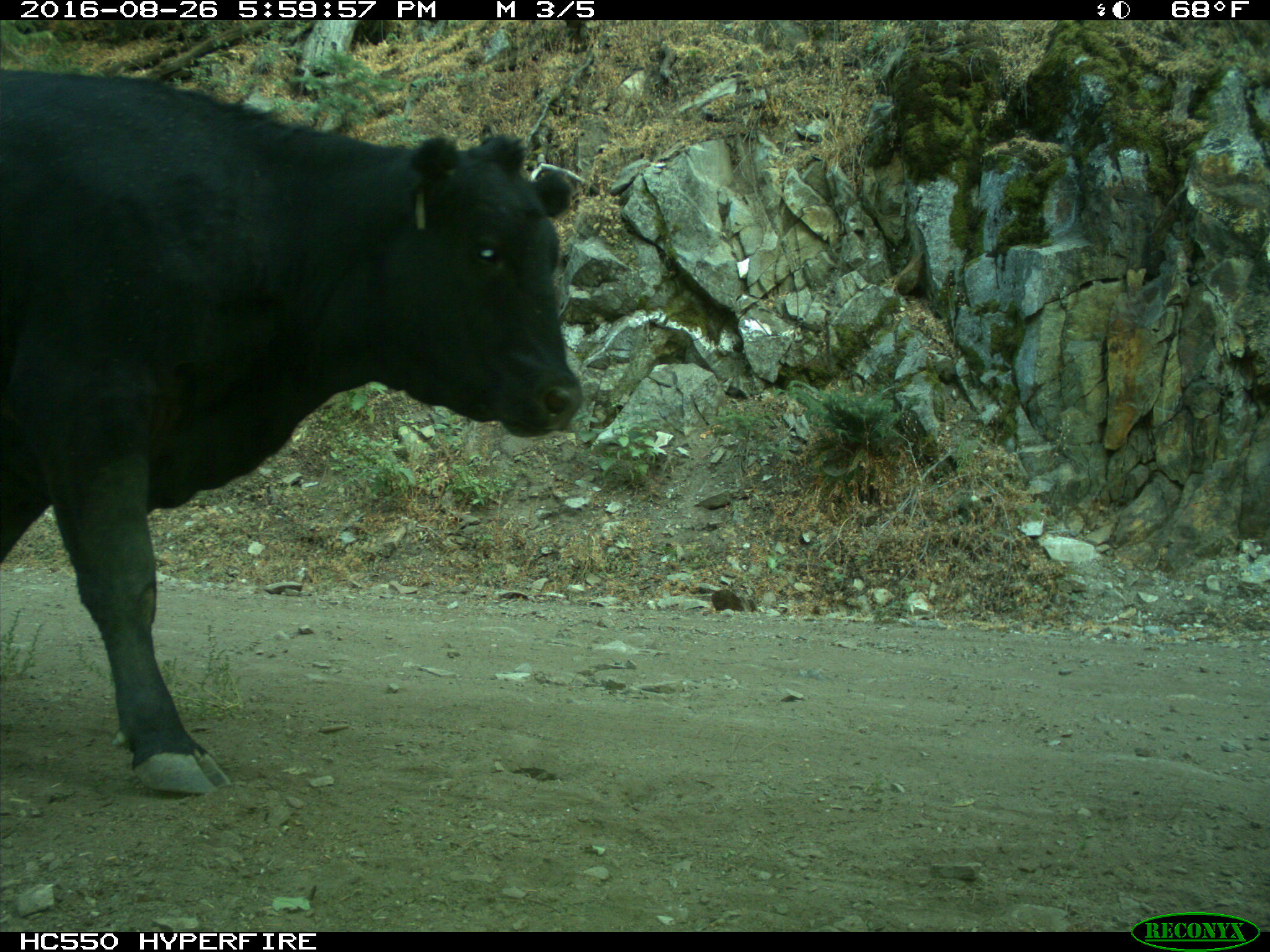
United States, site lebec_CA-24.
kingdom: Animalia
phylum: Chordata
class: Mammalia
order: Artiodactyla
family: Bovidae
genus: Bos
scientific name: Bos taurus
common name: domestic cow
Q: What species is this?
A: Bos taurus (domestic cow).